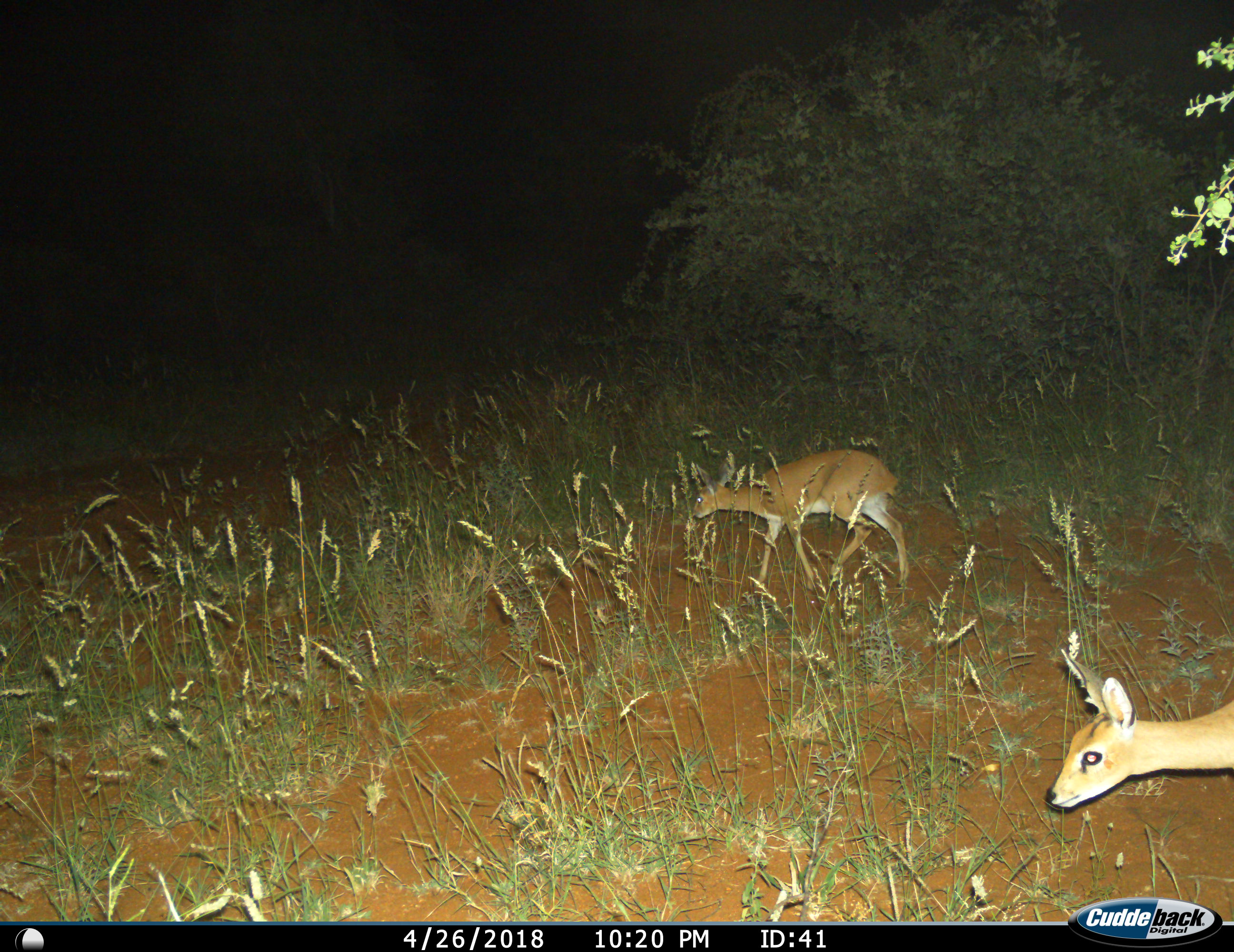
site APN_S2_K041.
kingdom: Animalia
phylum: Chordata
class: Mammalia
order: Artiodactyla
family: Bovidae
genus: Raphicerus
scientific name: Raphicerus campestris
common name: steenbok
Steenbok (Raphicerus campestris), count 2. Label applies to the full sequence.